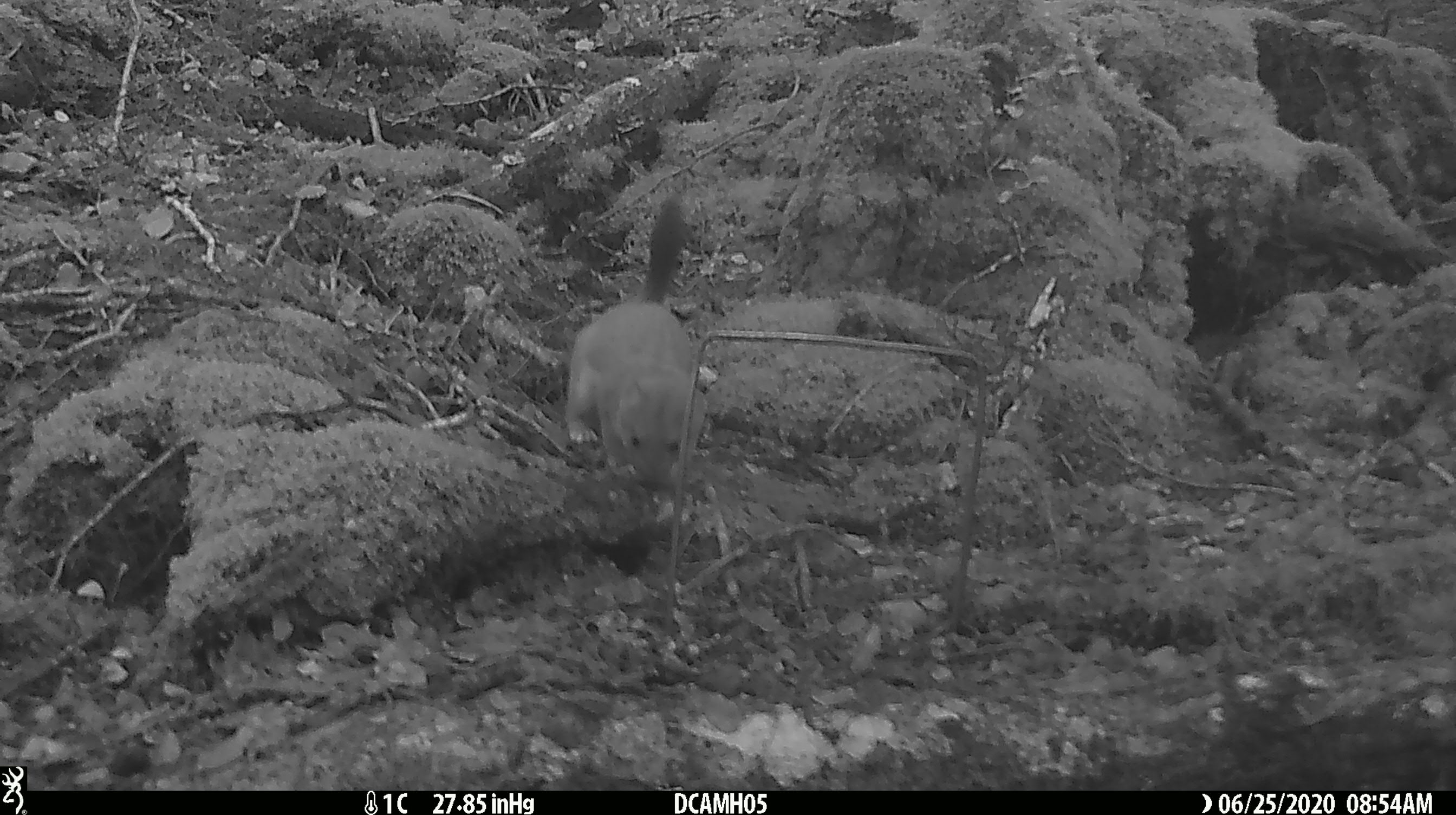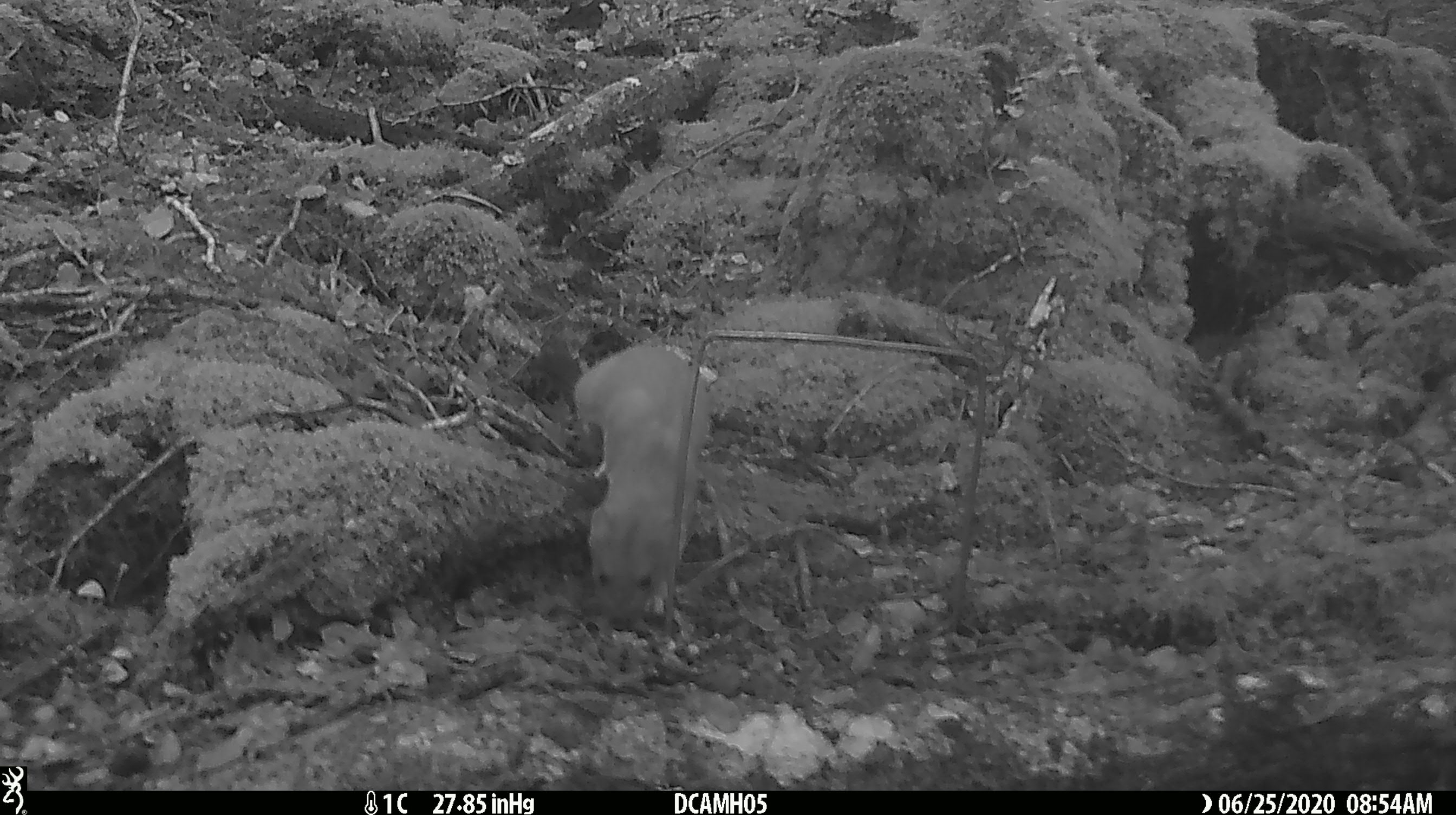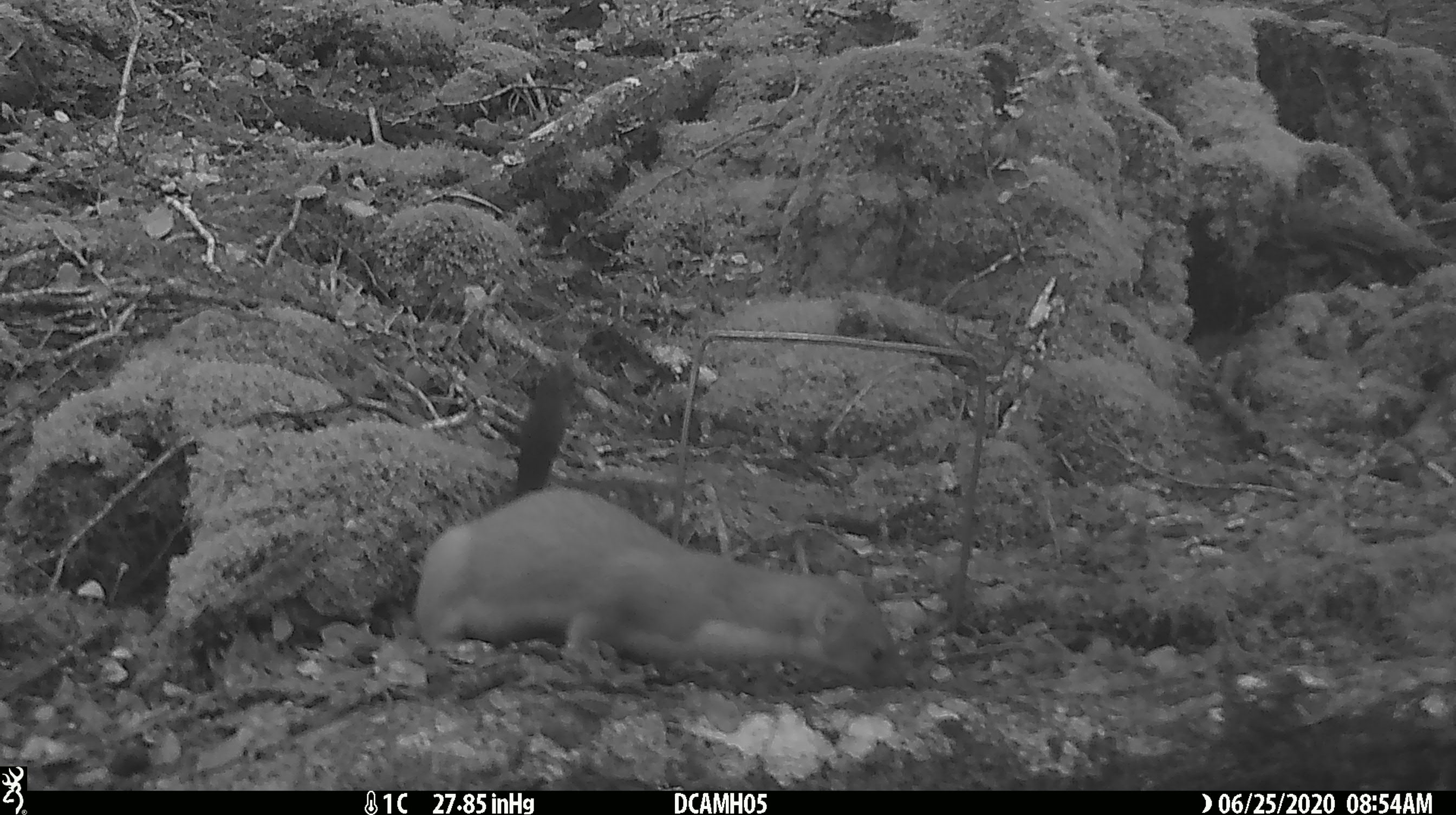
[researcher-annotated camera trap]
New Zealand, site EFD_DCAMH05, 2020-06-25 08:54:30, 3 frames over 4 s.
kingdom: Animalia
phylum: Chordata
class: Mammalia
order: Carnivora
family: Mustelidae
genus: Mustela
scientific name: Mustela erminea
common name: stoat